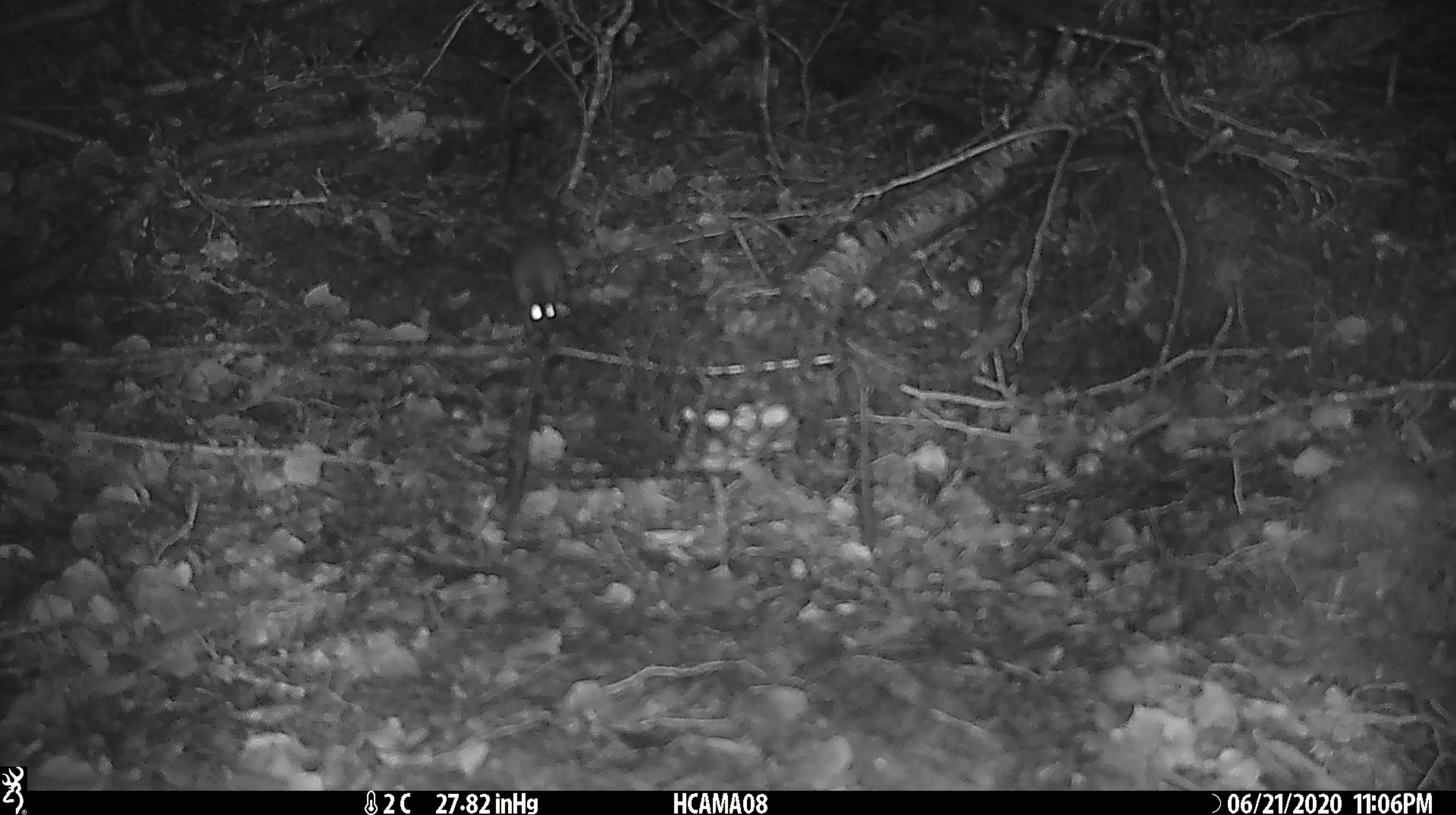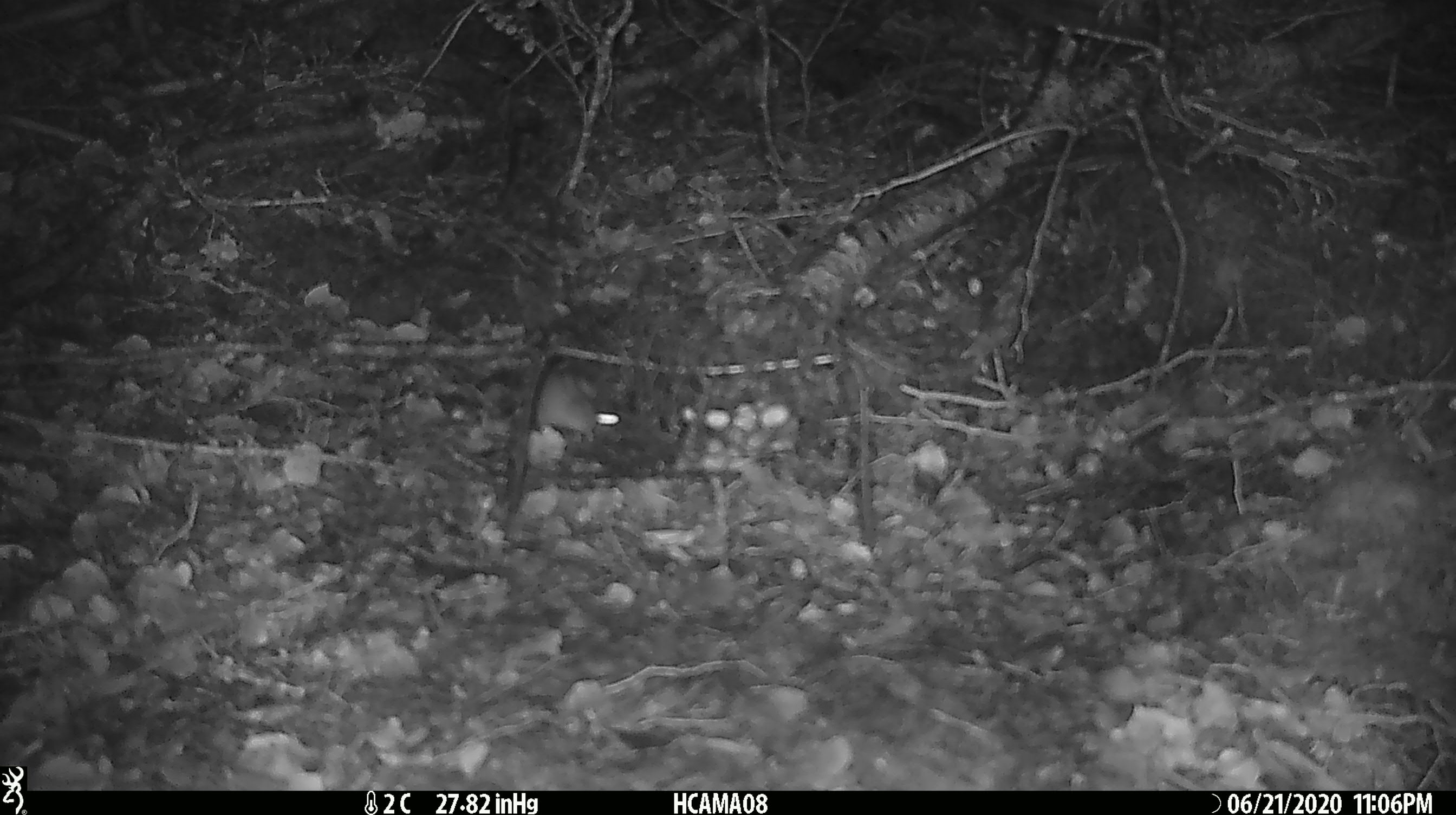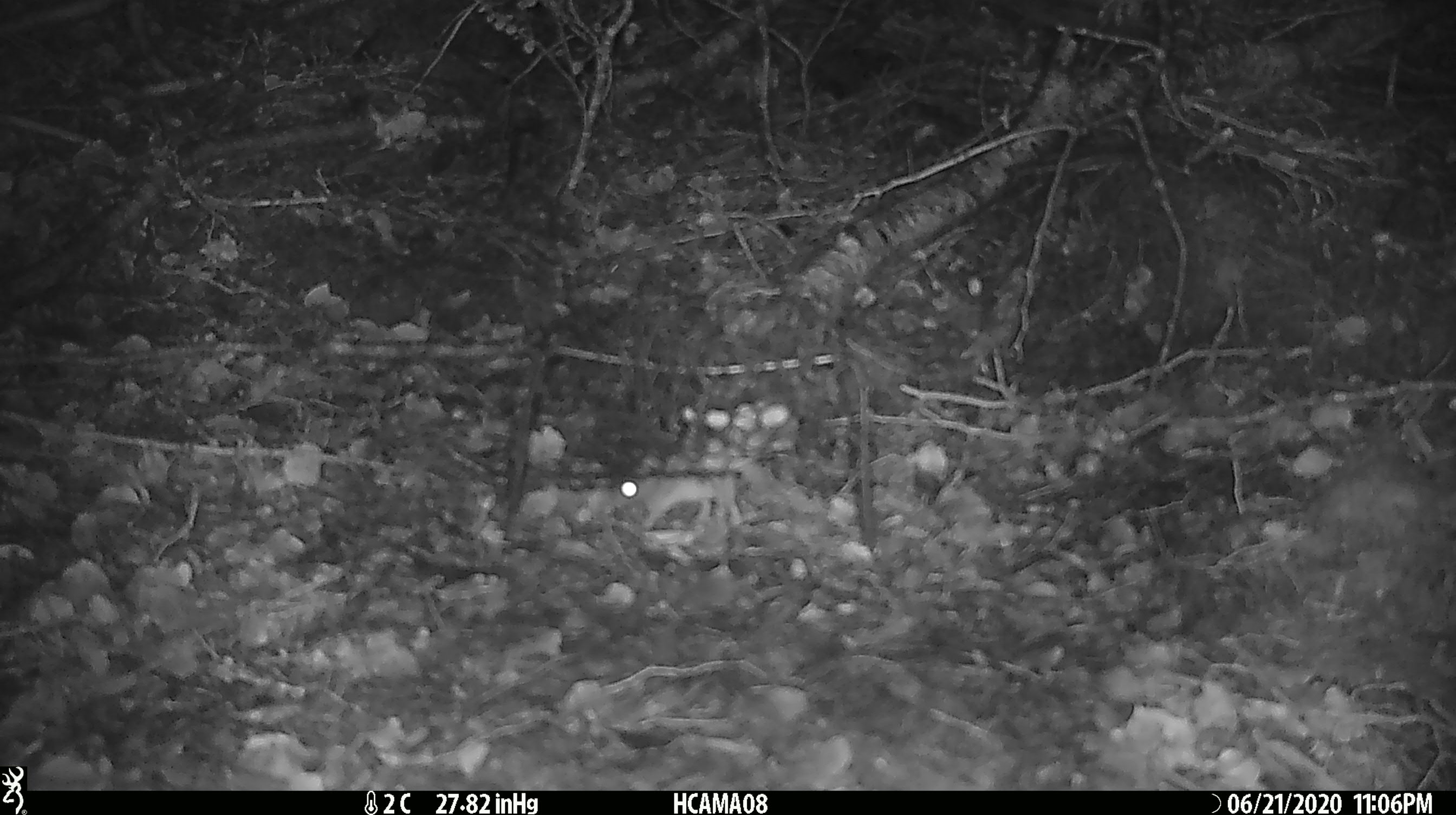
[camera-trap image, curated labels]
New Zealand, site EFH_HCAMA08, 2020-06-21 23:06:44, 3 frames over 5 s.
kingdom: Animalia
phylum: Chordata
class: Mammalia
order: Rodentia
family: Muridae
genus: Mus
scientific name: Mus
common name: mouse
Mouse (Mus).